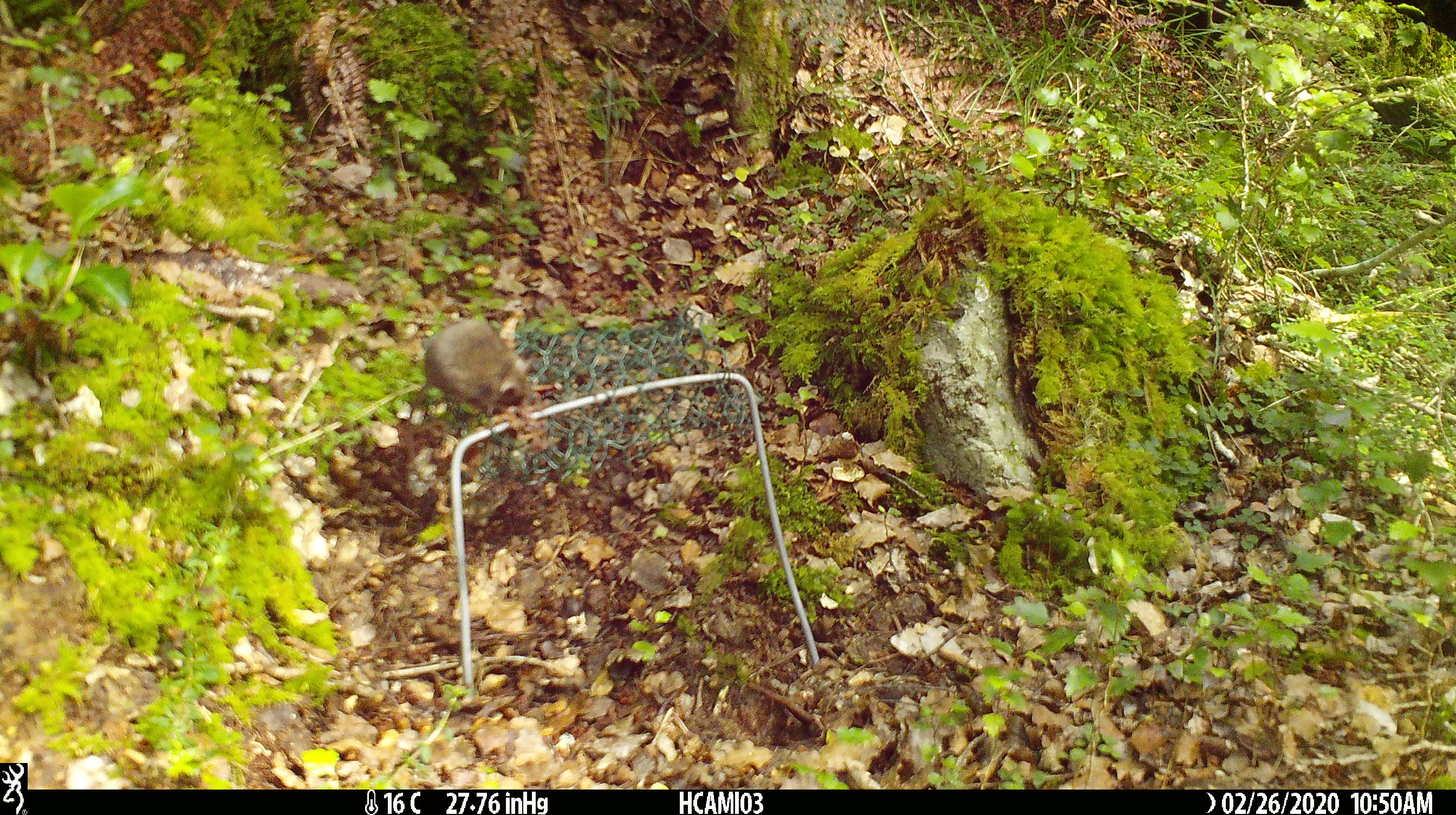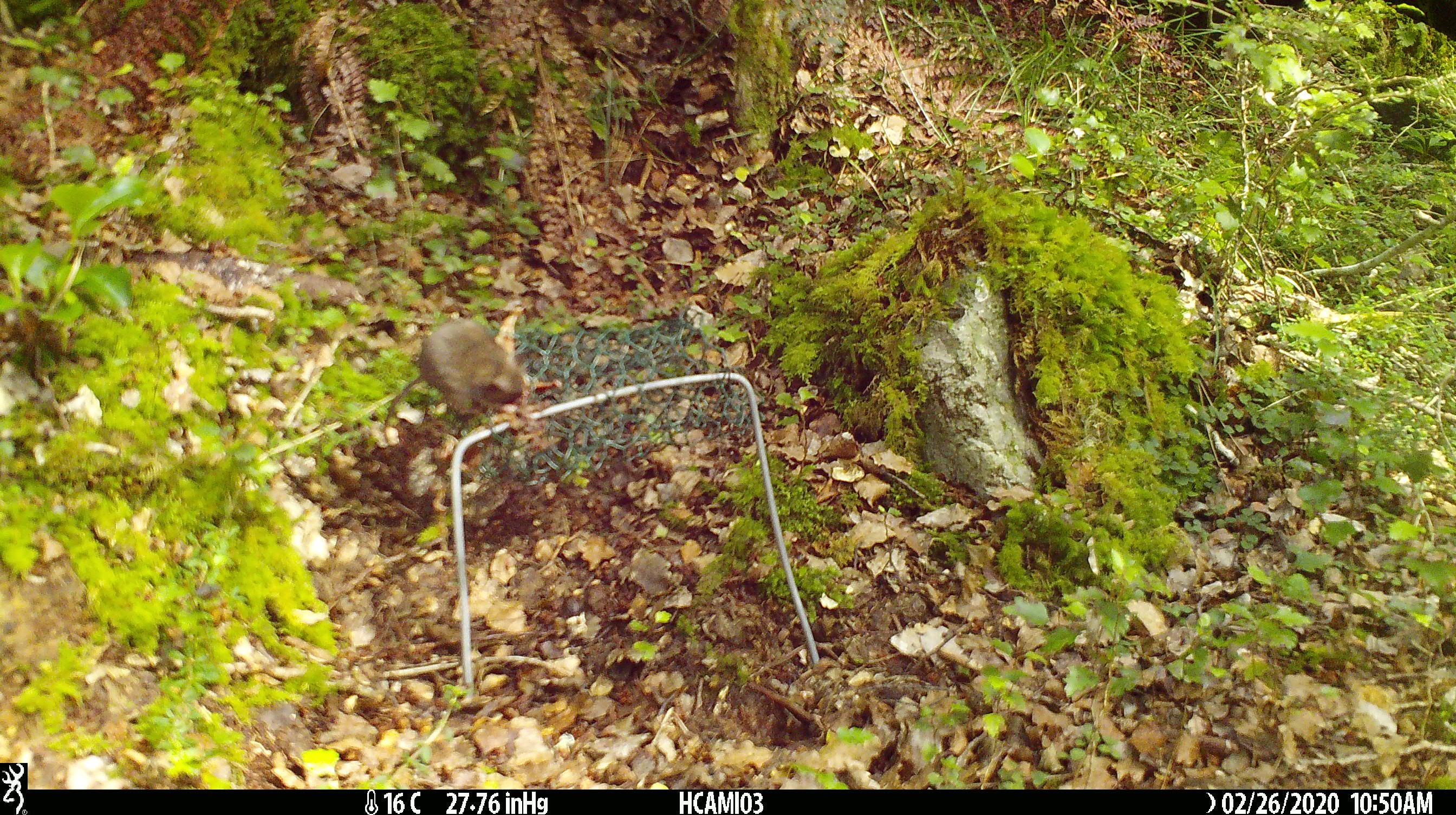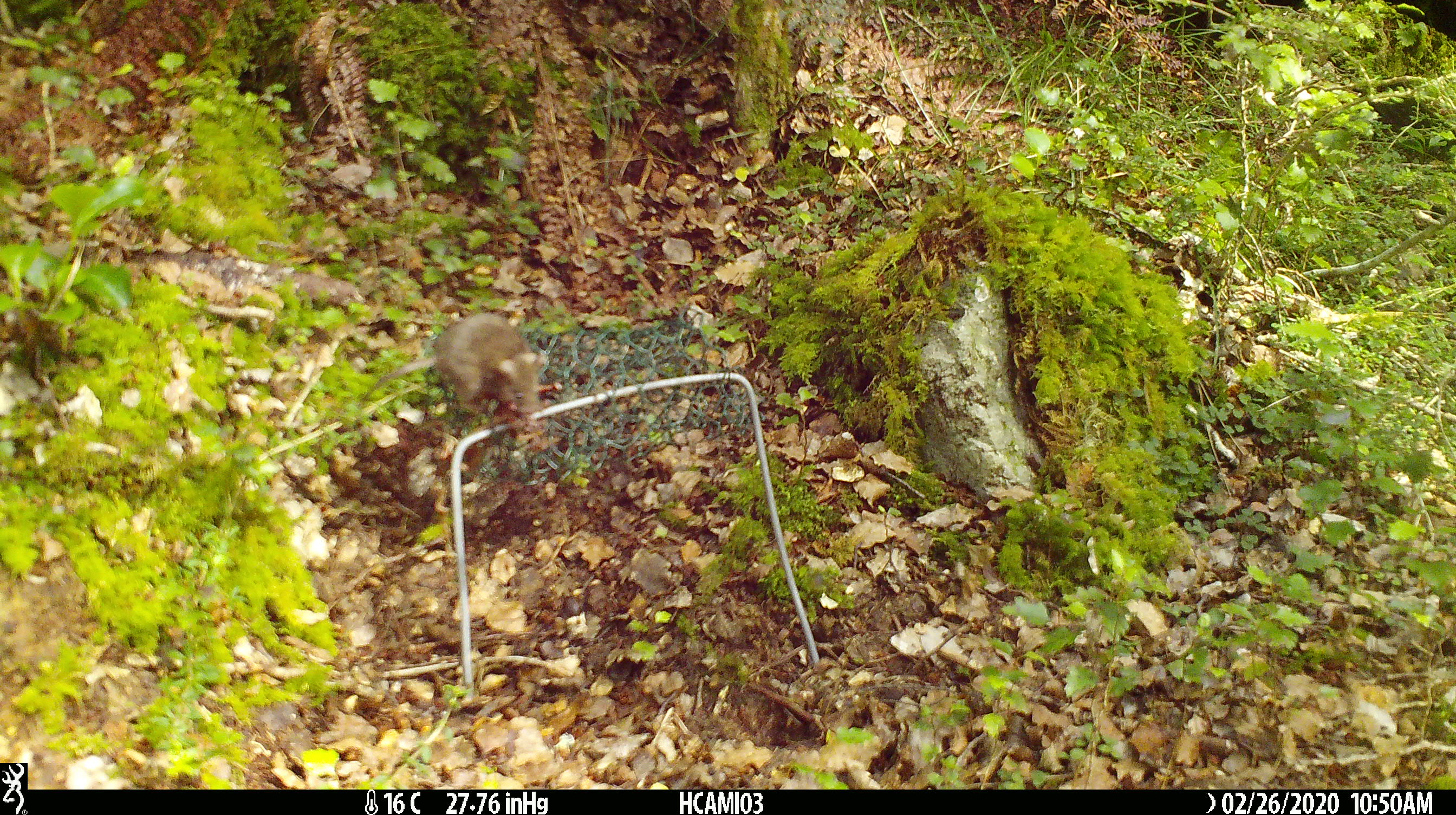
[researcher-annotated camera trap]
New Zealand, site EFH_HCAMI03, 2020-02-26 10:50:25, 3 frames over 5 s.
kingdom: Animalia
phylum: Chordata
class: Mammalia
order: Rodentia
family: Muridae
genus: Mus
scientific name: Mus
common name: mouse